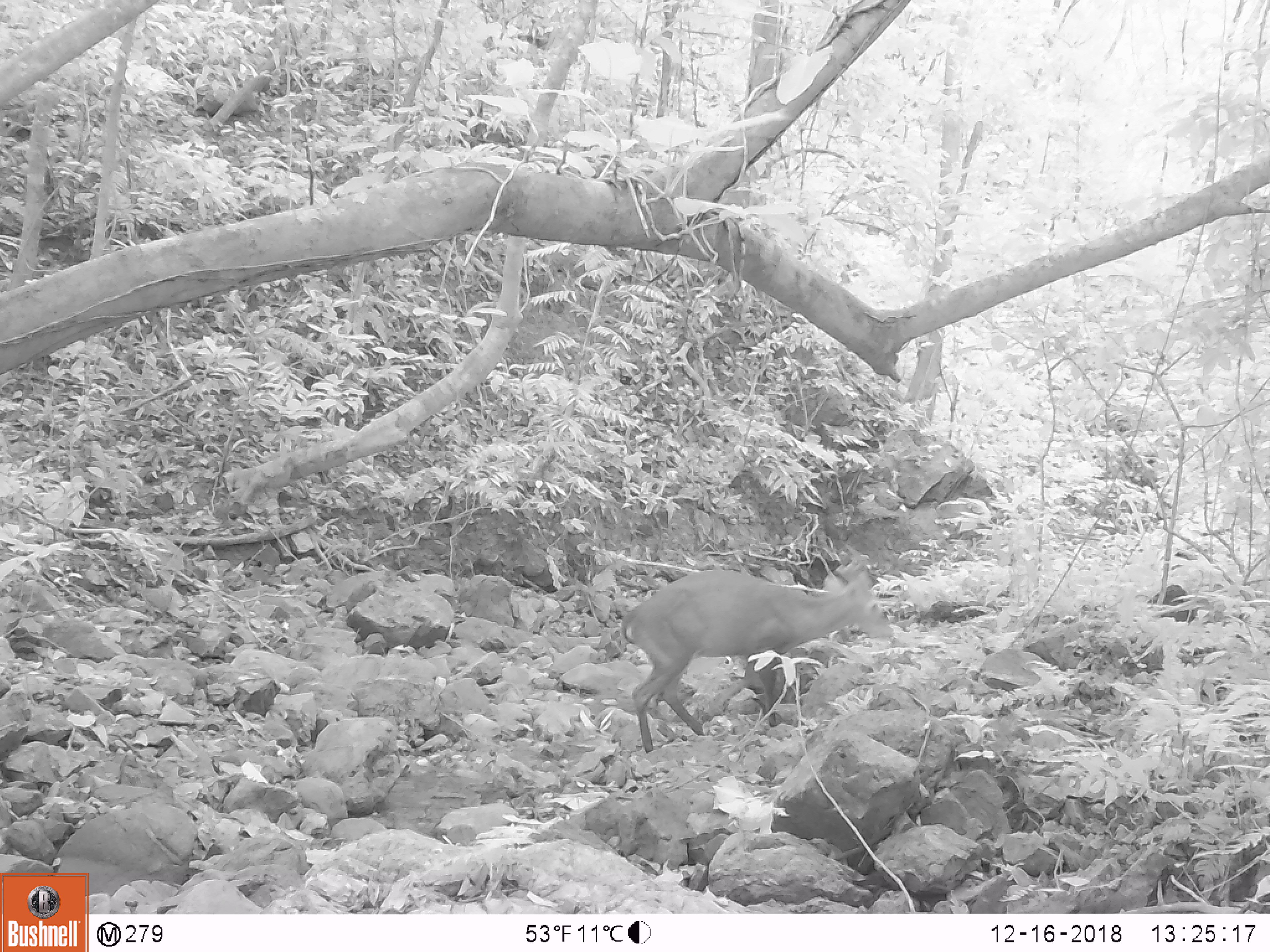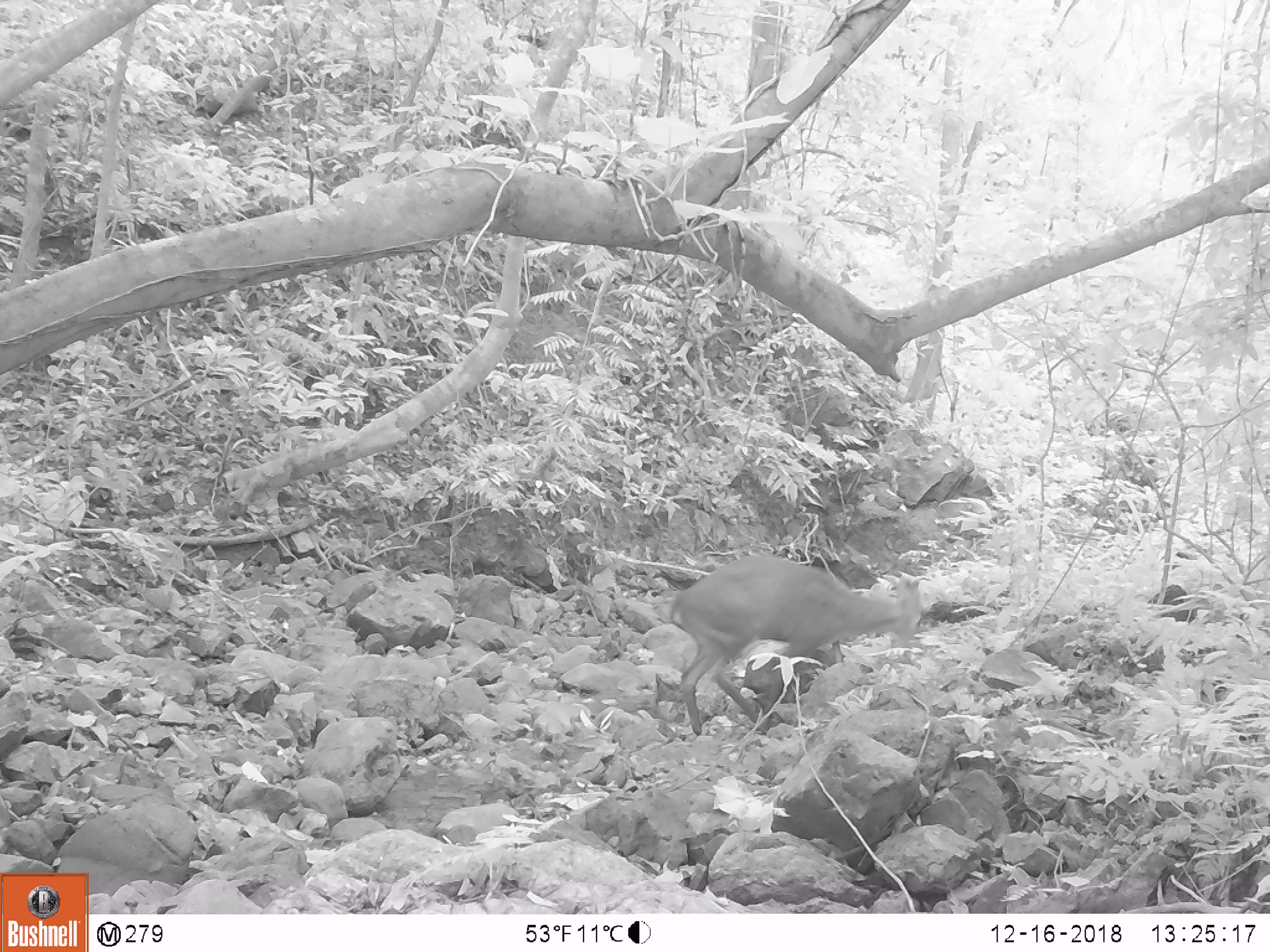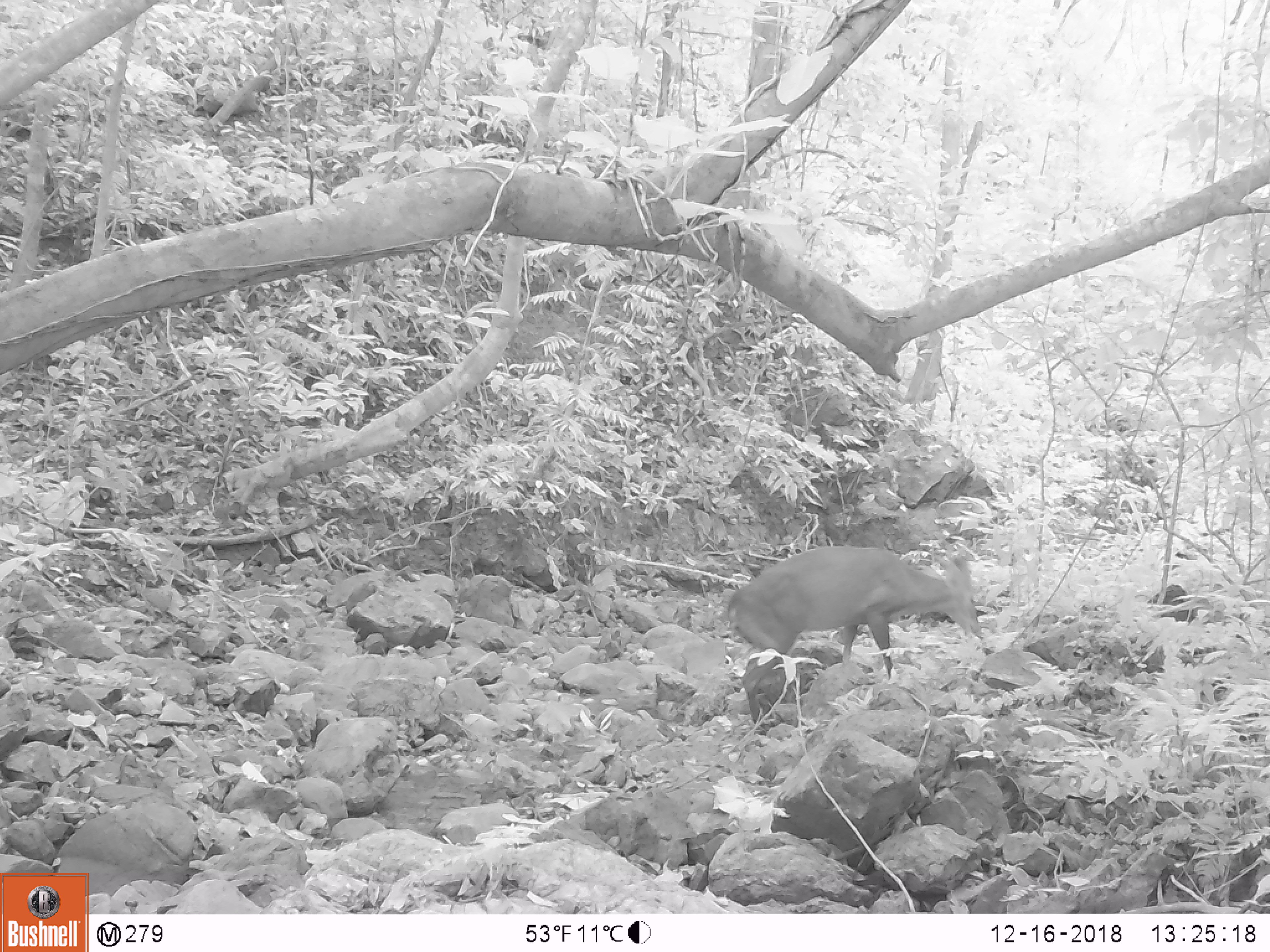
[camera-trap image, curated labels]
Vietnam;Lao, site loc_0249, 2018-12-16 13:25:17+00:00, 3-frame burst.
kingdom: Animalia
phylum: Chordata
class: Mammalia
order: Artiodactyla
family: Cervidae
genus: Muntiacus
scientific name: Muntiacus vuquangensis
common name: large-antlered muntjac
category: large antlered muntjac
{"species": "large antlered muntjac (large-antlered muntjac) (Muntiacus vuquangensis)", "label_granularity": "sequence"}